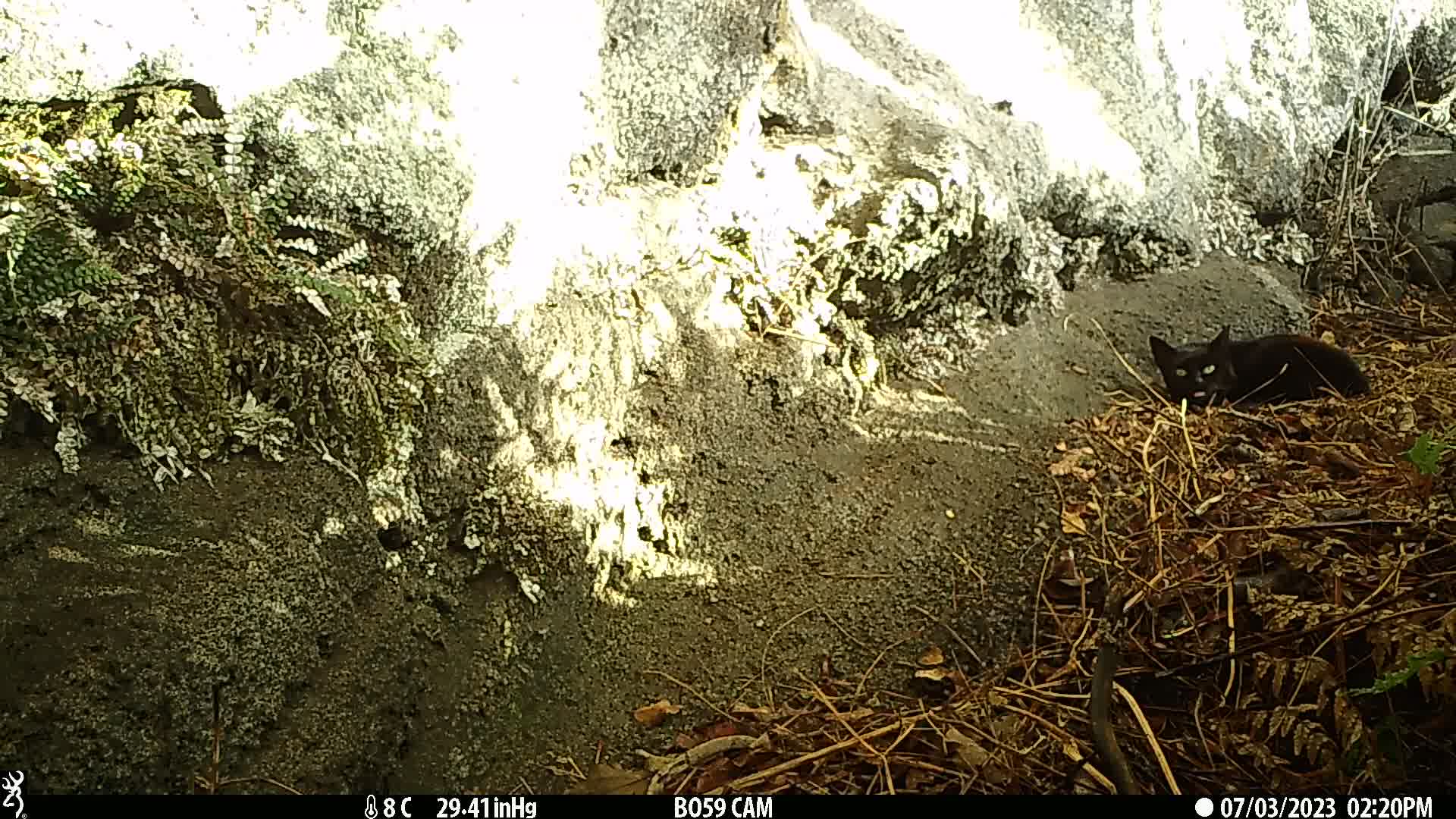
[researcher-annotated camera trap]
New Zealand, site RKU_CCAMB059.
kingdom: Animalia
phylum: Chordata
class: Mammalia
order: Carnivora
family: Felidae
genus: Felis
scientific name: Felis catus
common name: domestic cat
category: cat